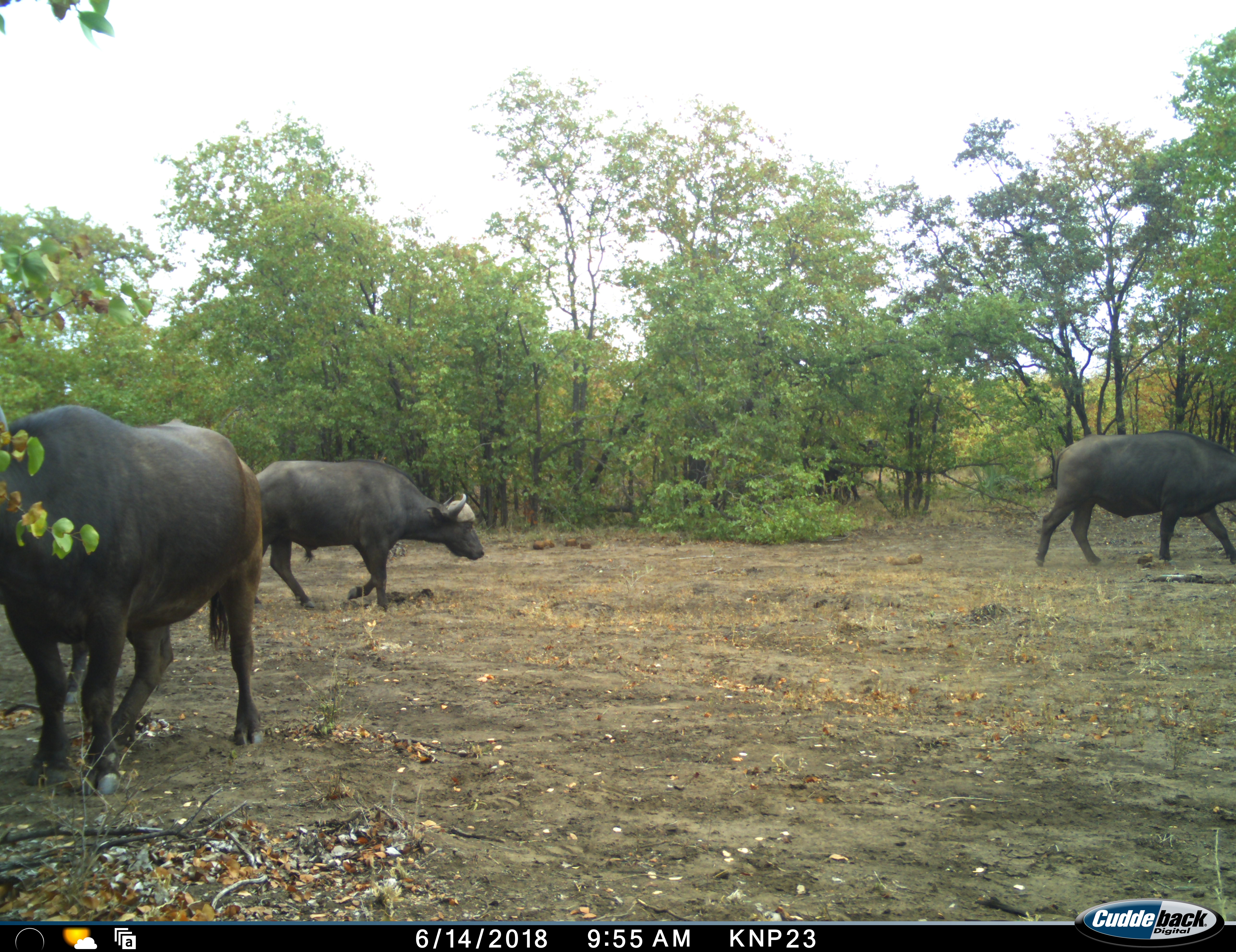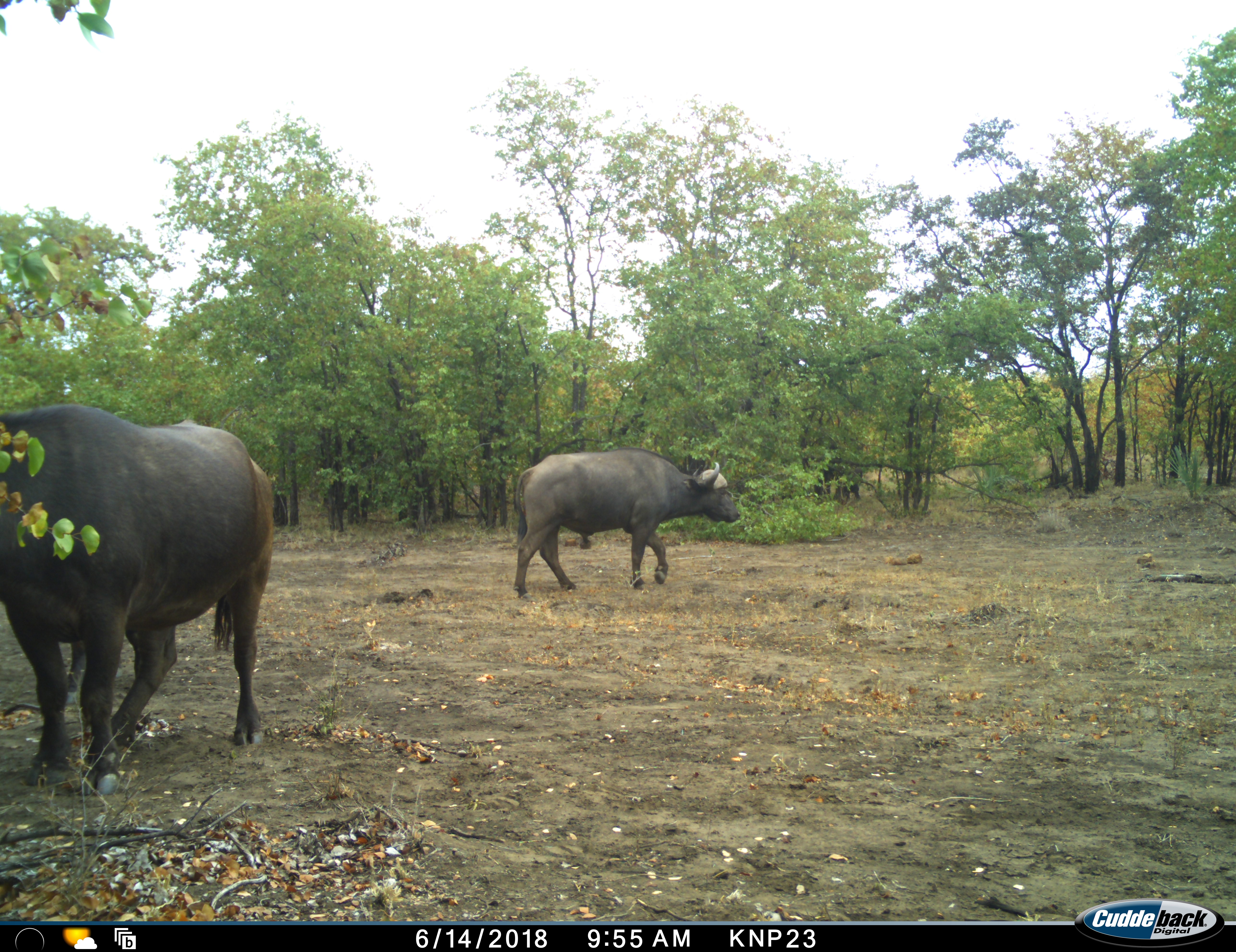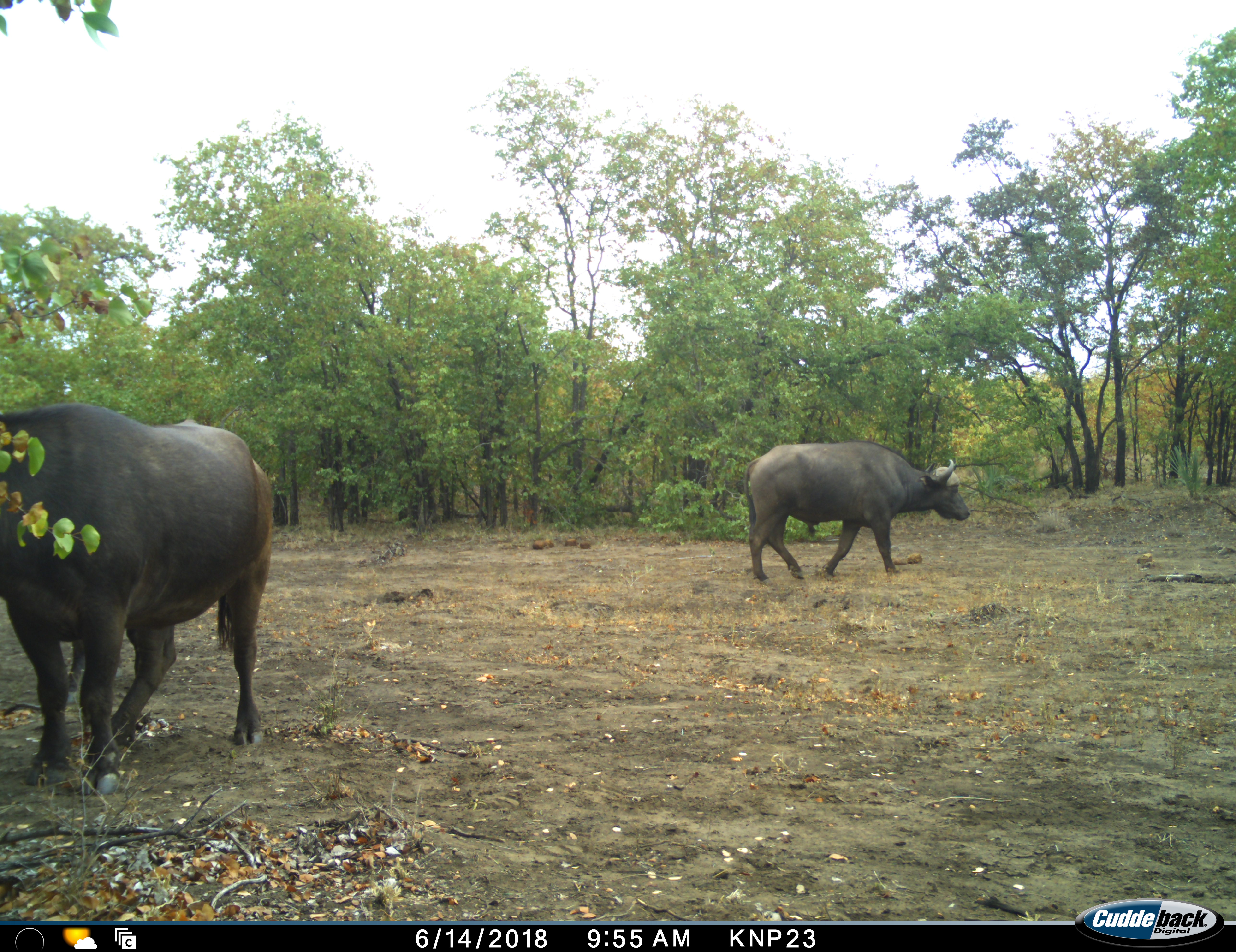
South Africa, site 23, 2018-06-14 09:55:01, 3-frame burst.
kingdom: Animalia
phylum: Chordata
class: Mammalia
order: Artiodactyla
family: Bovidae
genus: Syncerus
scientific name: Syncerus caffer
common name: cape buffalo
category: buffalo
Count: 3.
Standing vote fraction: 70%.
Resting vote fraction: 0%.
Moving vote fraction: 90%.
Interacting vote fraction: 0%.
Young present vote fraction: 10%.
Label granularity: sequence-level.